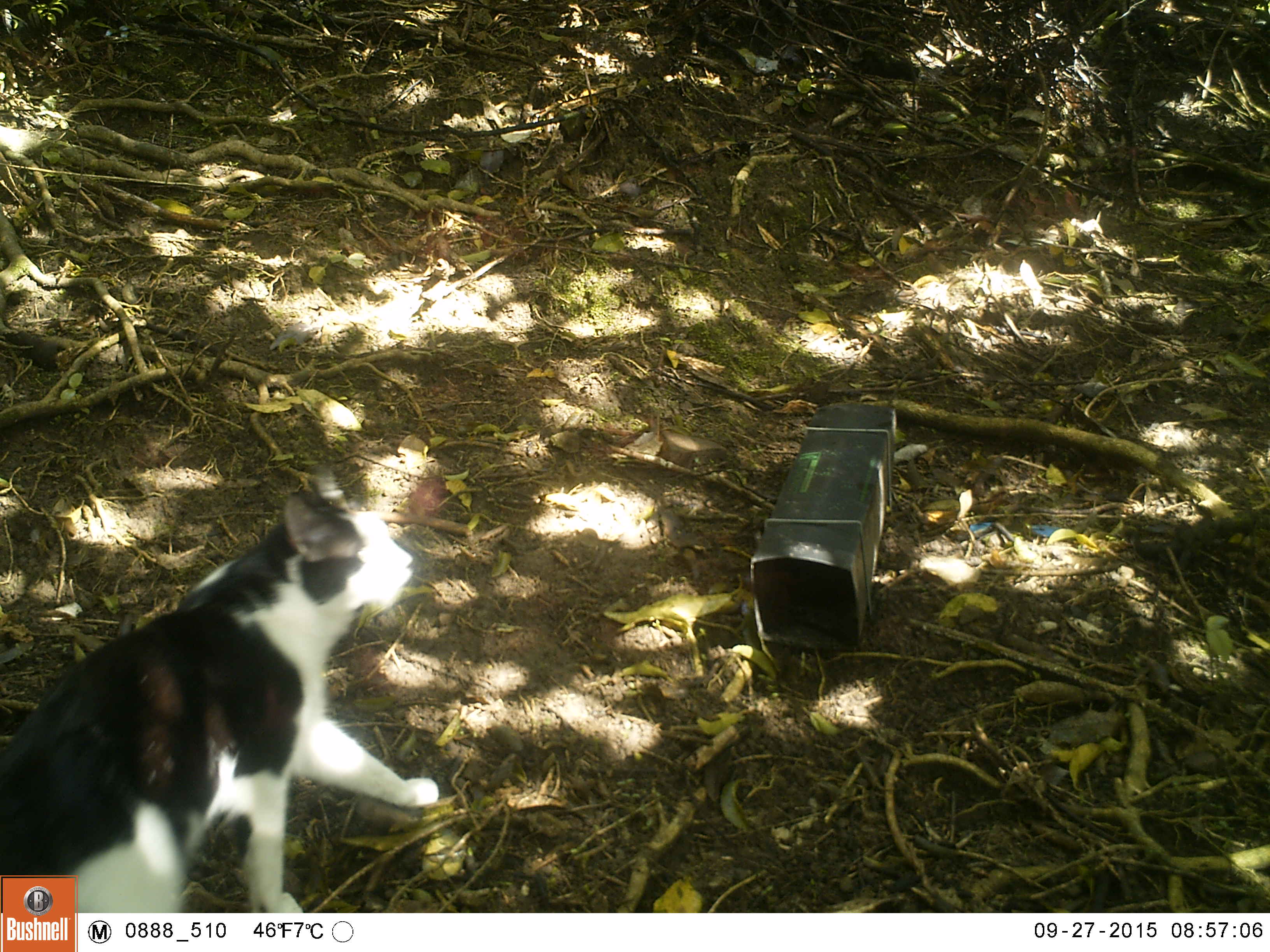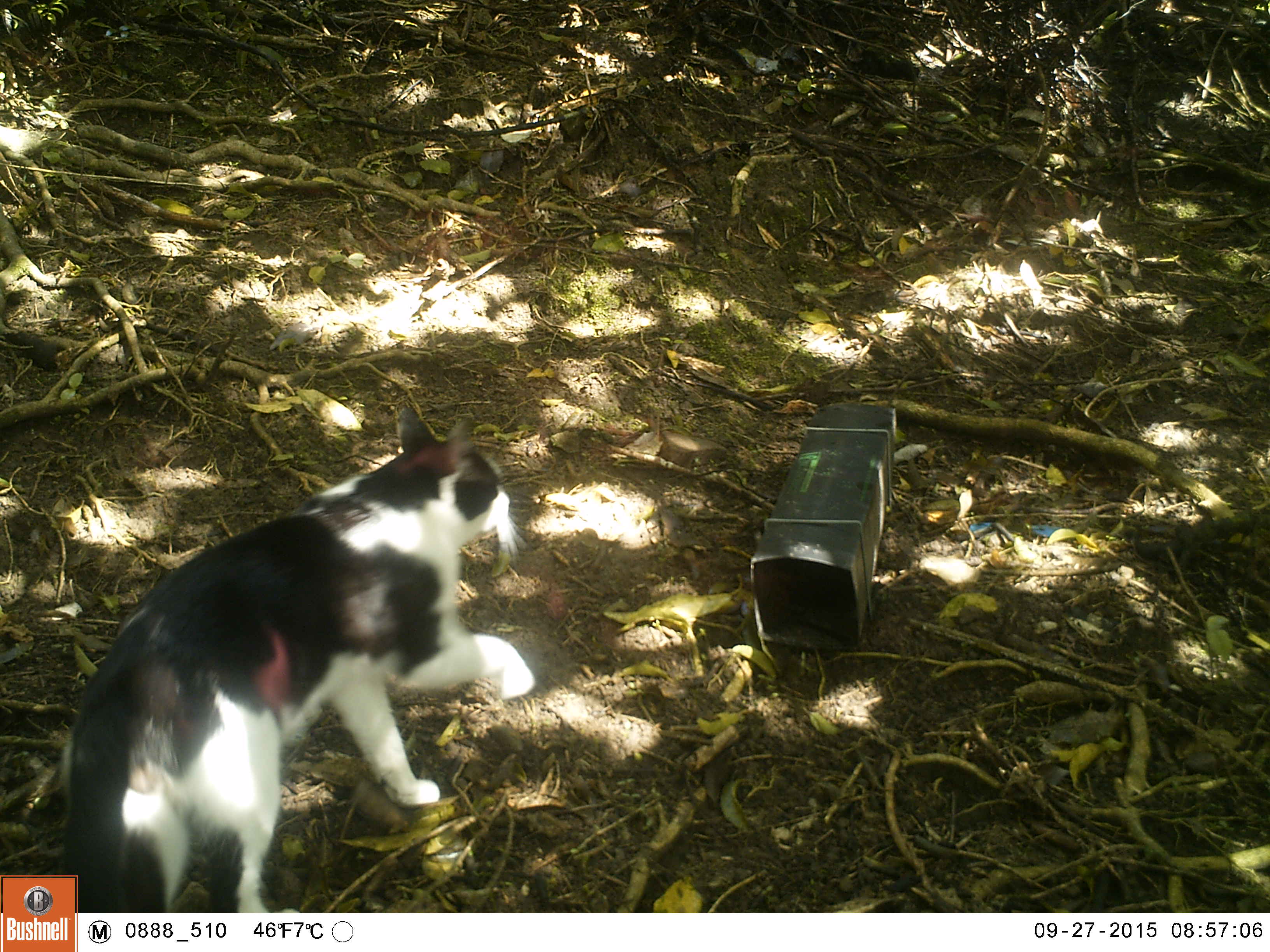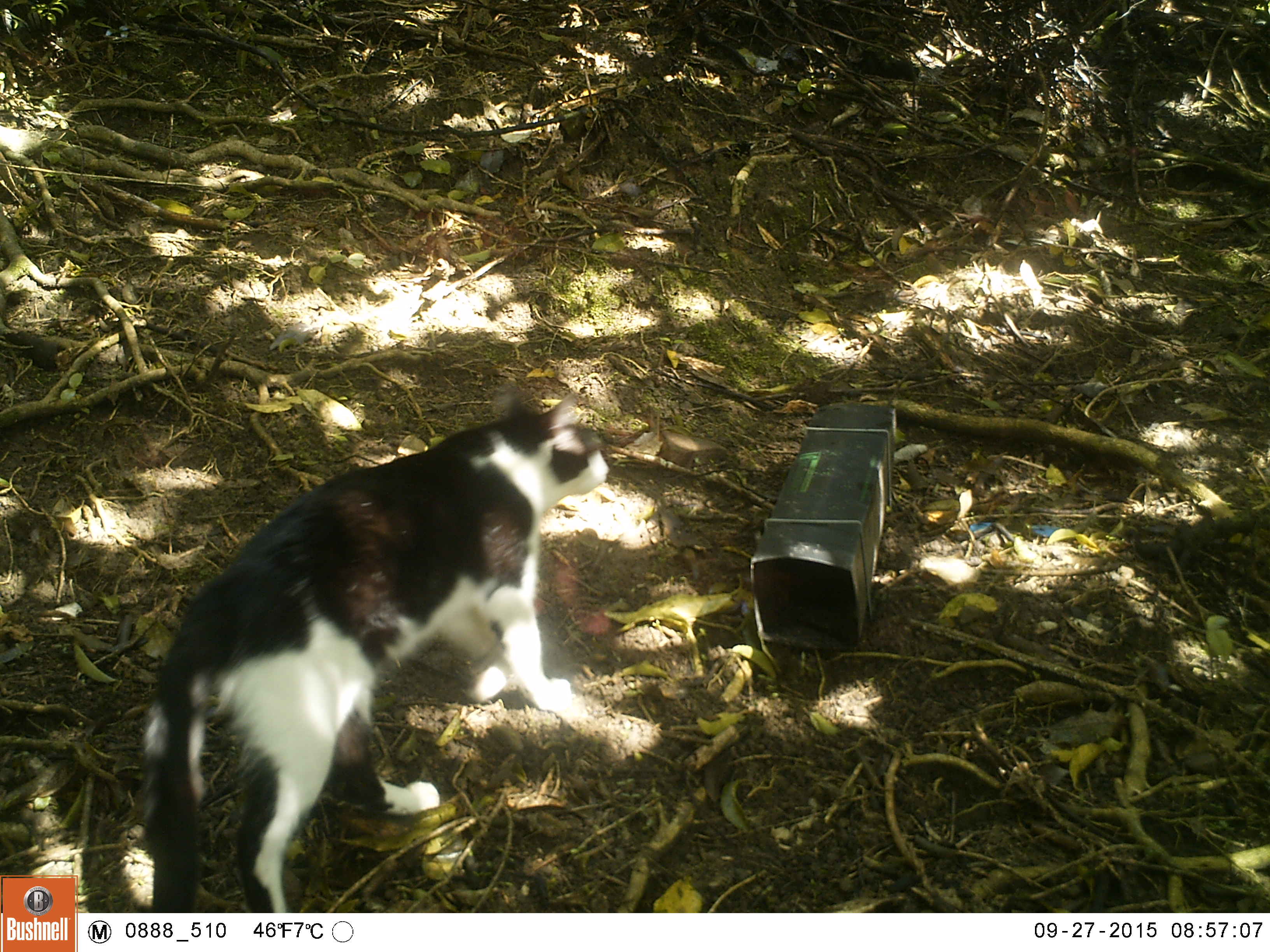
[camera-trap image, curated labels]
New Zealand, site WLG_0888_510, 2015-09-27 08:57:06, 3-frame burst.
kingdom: Animalia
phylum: Chordata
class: Mammalia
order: Carnivora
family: Felidae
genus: Felis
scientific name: Felis catus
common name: domestic cat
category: cat